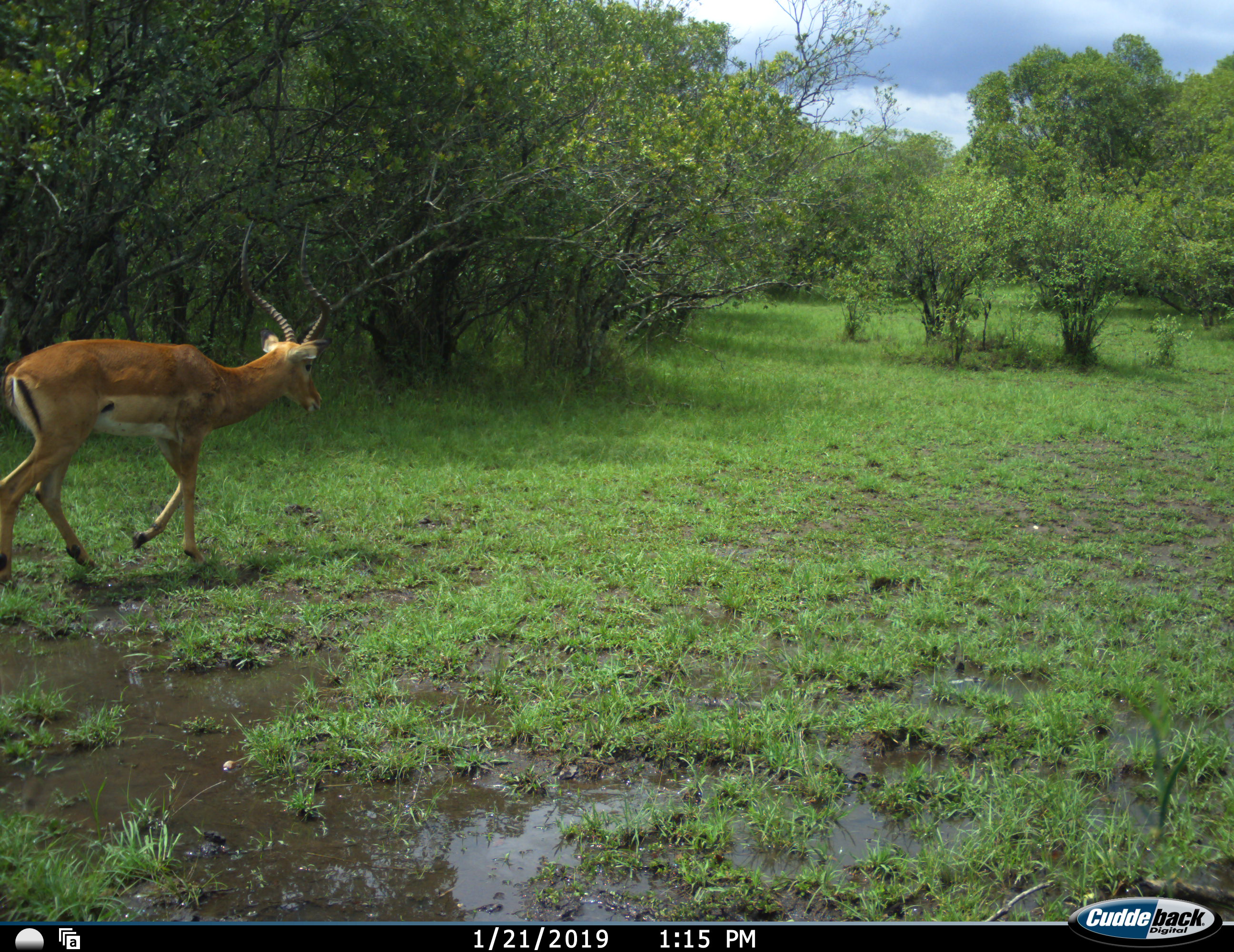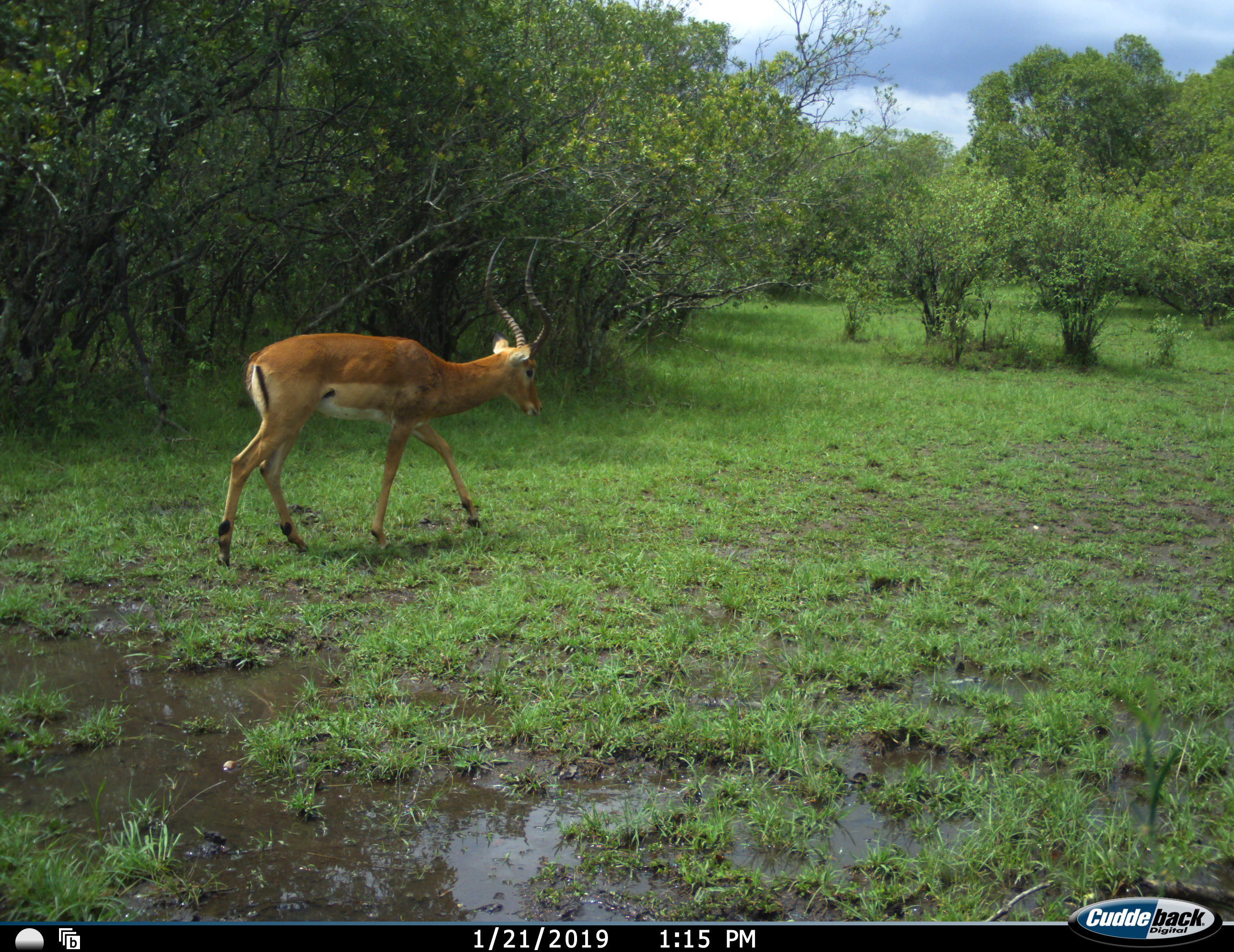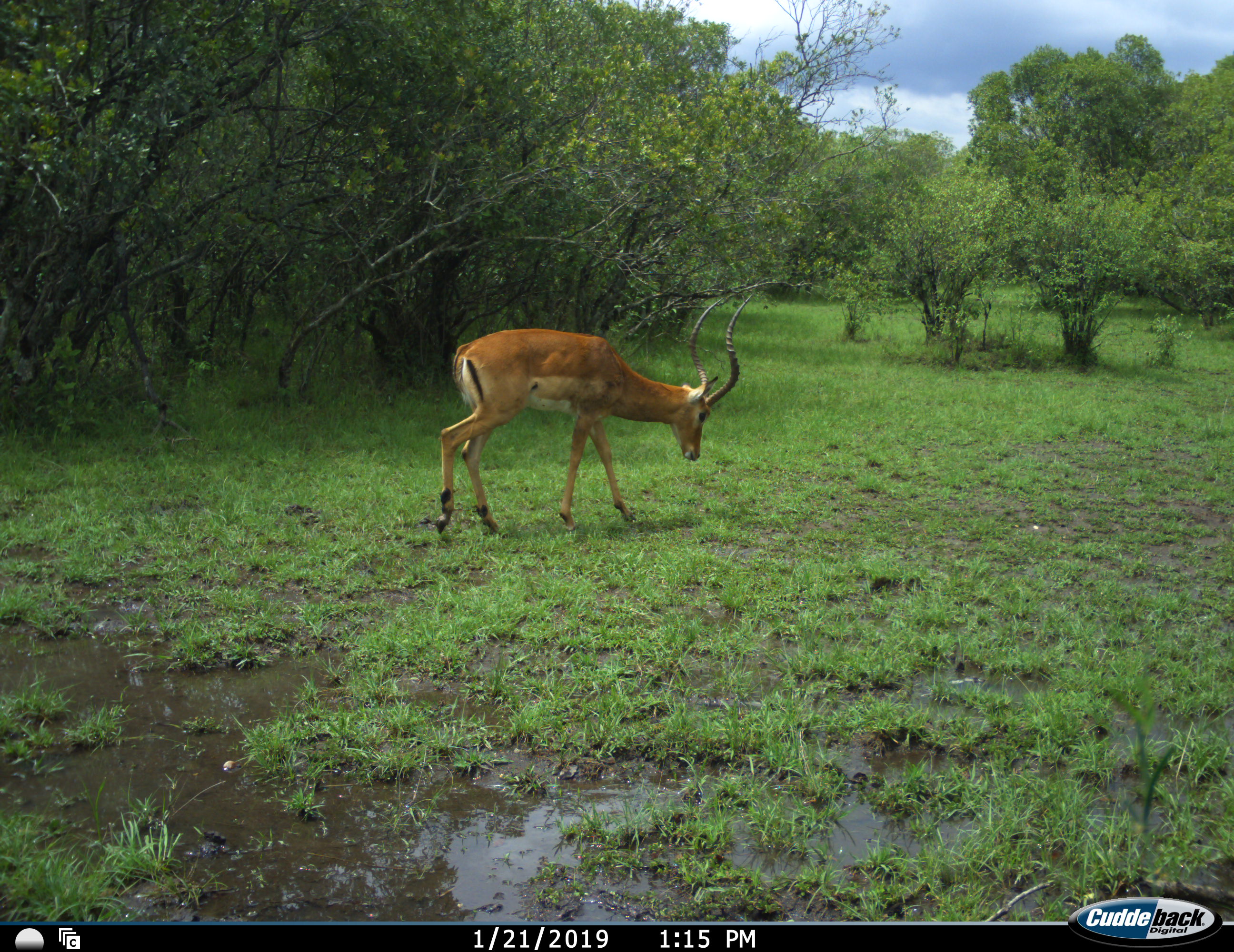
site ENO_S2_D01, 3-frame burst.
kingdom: Animalia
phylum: Chordata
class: Mammalia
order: Artiodactyla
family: Bovidae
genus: Aepyceros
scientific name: Aepyceros melampus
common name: impala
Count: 1.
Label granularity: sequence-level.